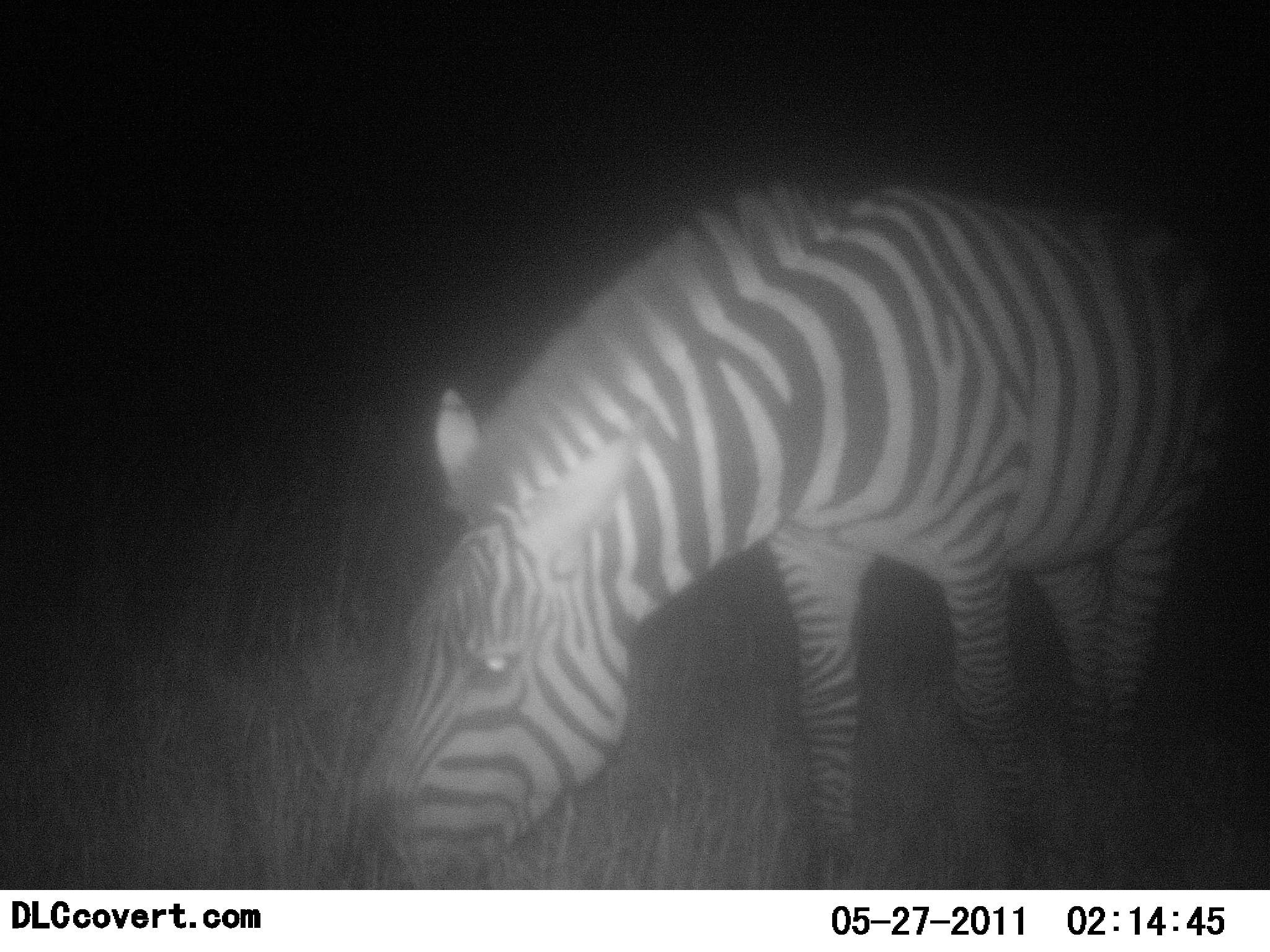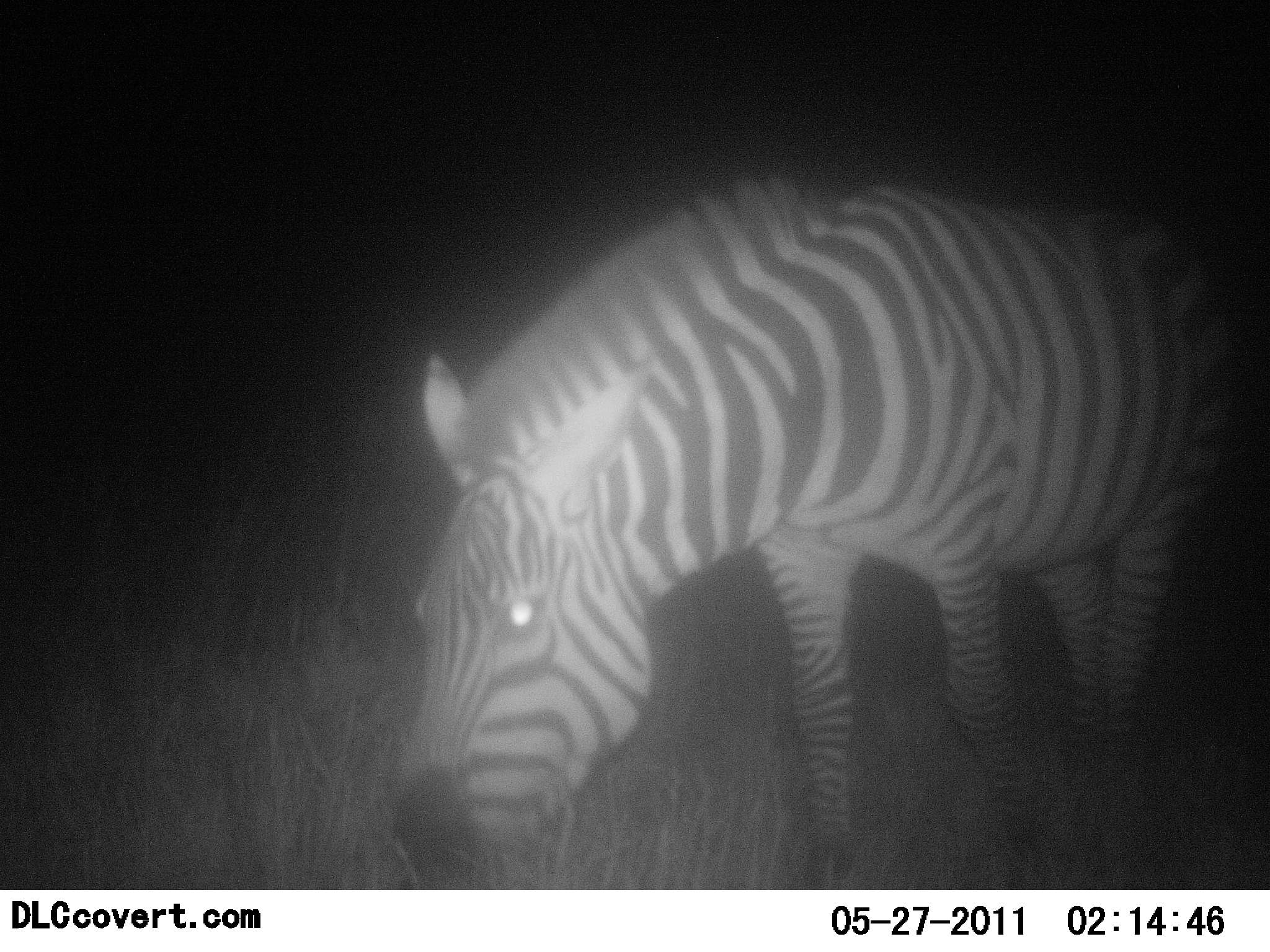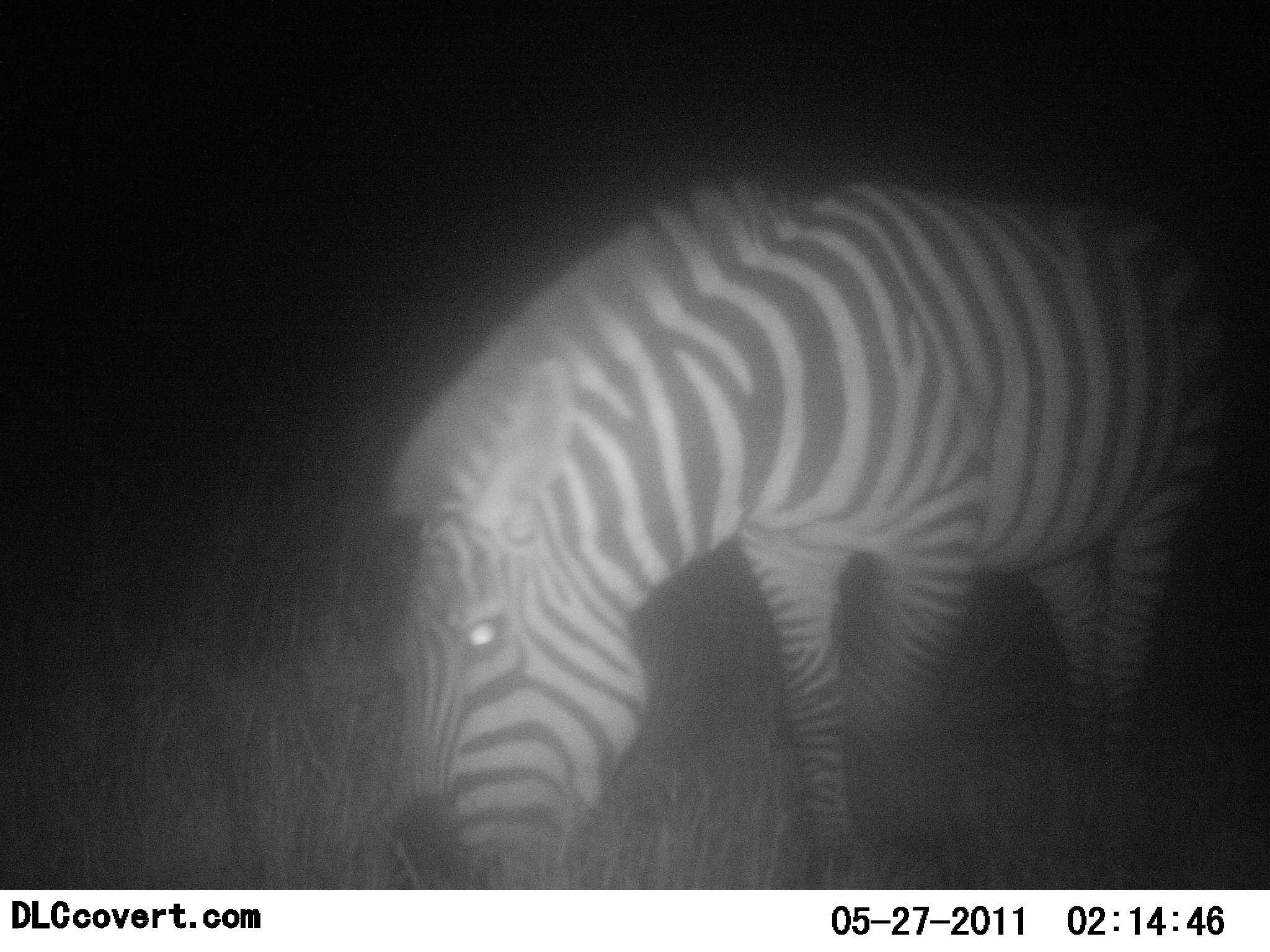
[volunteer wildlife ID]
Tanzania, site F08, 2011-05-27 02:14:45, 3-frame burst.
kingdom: Animalia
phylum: Chordata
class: Mammalia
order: Perissodactyla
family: Equidae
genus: Equus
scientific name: Equus quagga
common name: plains zebra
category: zebra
Zebra (plains zebra) (Equus quagga), count 1. Behavior (volunteer vote fractions): standing 30%, resting 0%, moving 10%, interacting 0%. Young present (vote fraction): 0%. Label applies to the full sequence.